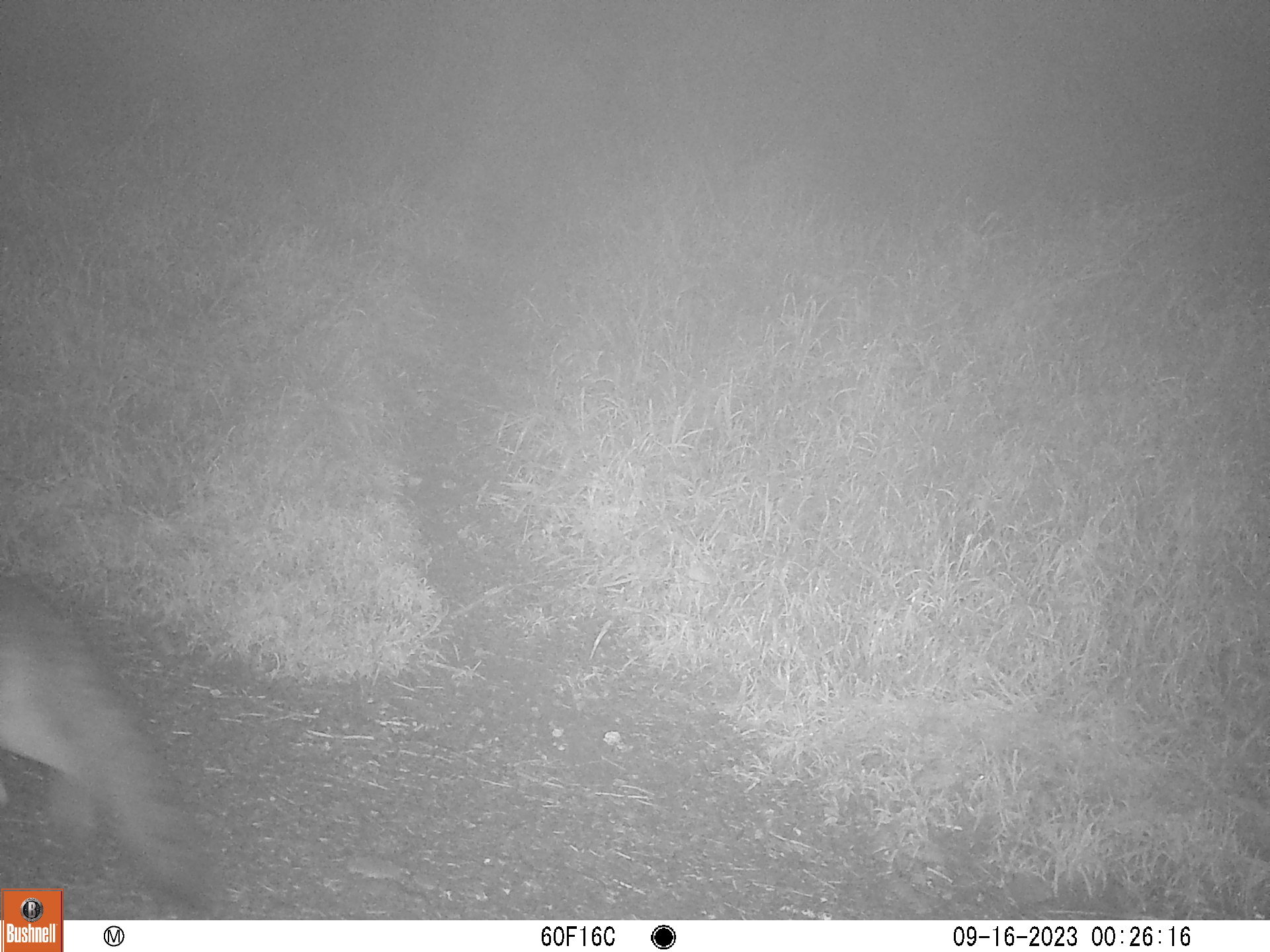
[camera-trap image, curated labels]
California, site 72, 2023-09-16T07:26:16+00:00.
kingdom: Animalia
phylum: Chordata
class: Mammalia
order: Carnivora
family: Canidae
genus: Urocyon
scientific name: Urocyon cinereoargenteus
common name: gray fox